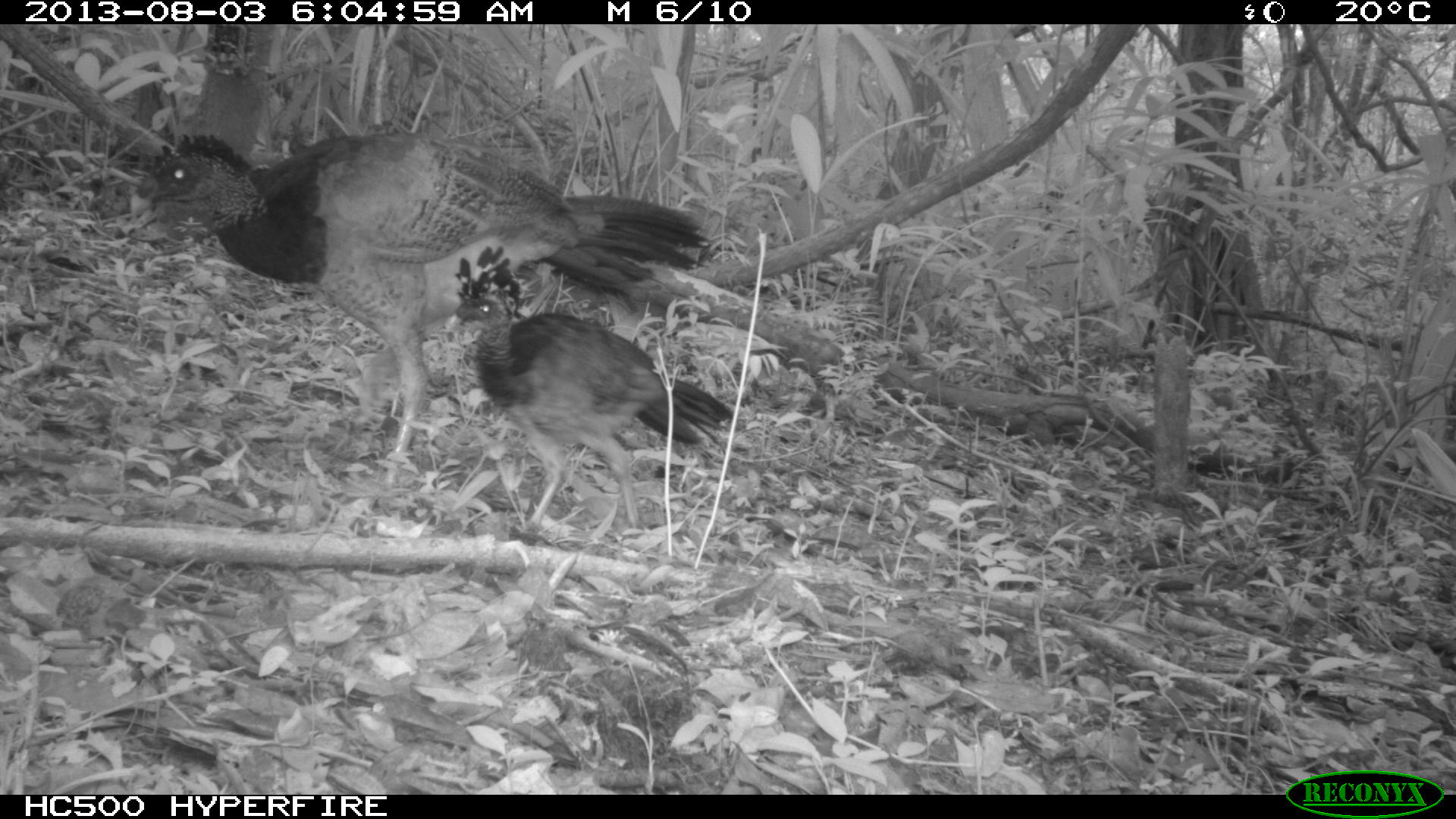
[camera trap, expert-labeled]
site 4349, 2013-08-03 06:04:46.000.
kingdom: Animalia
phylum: Chordata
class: Aves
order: Galliformes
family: Cracidae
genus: Crax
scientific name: Crax rubra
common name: great curassow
Crax rubra (great curassow), count 2.